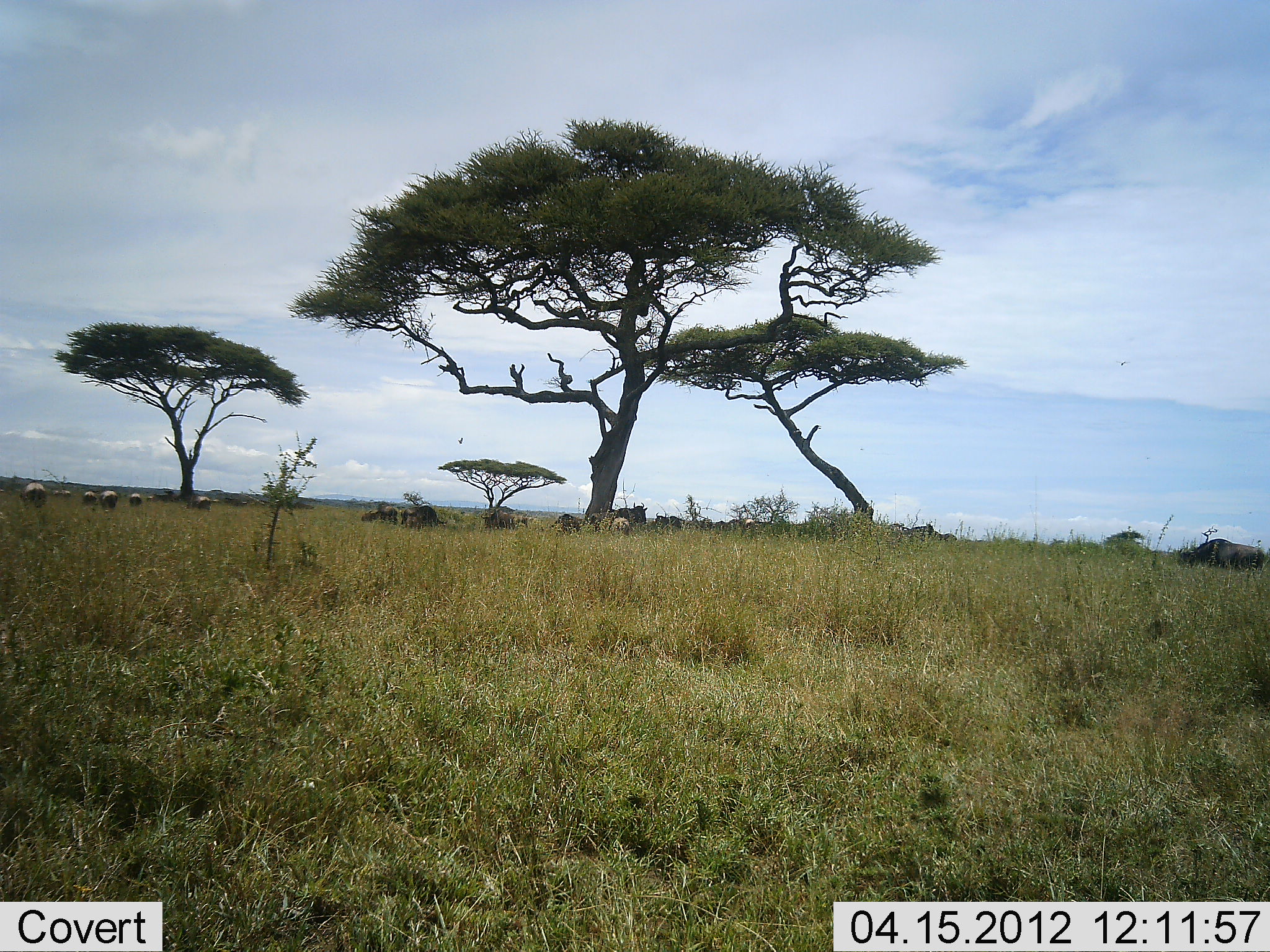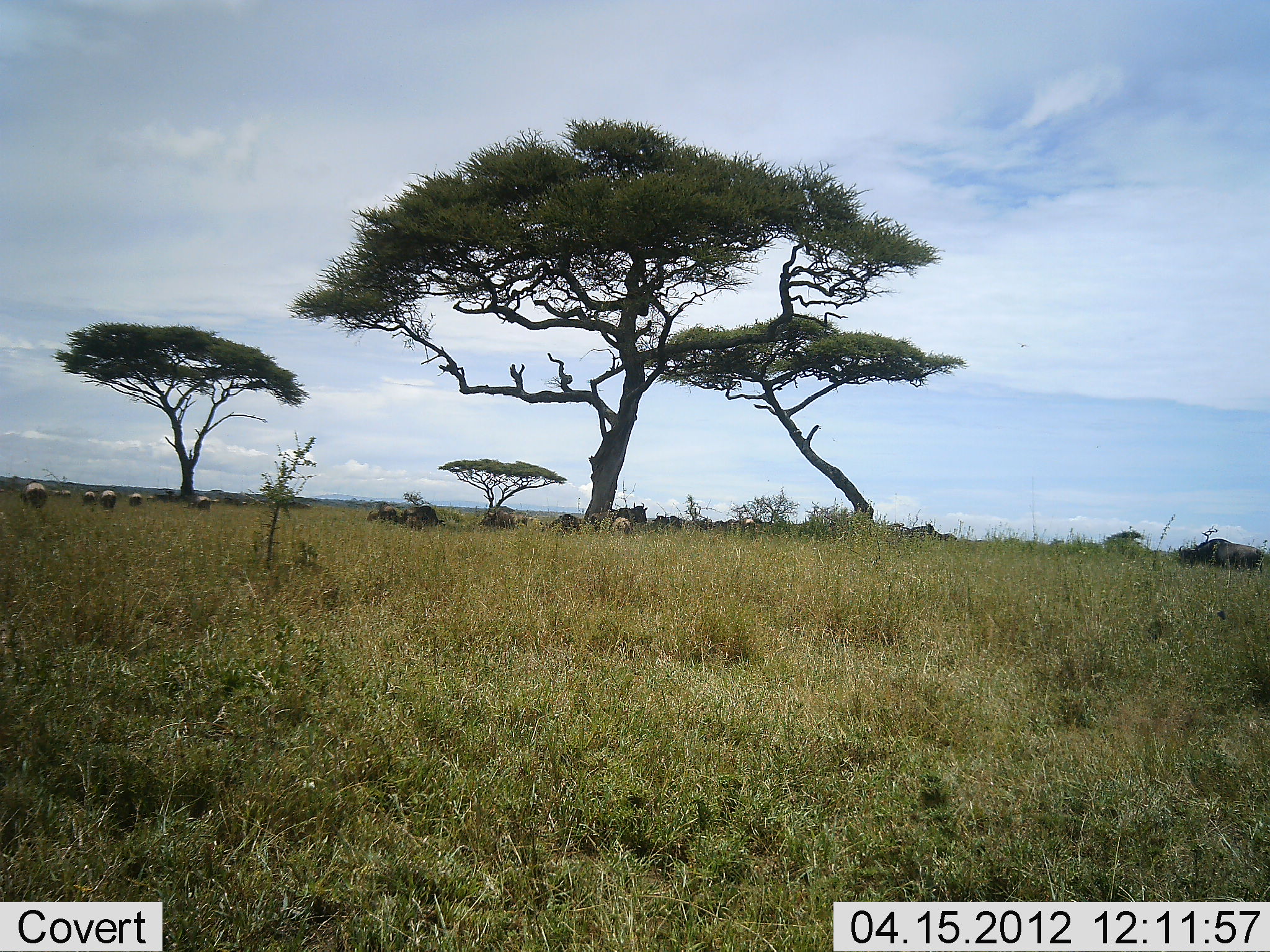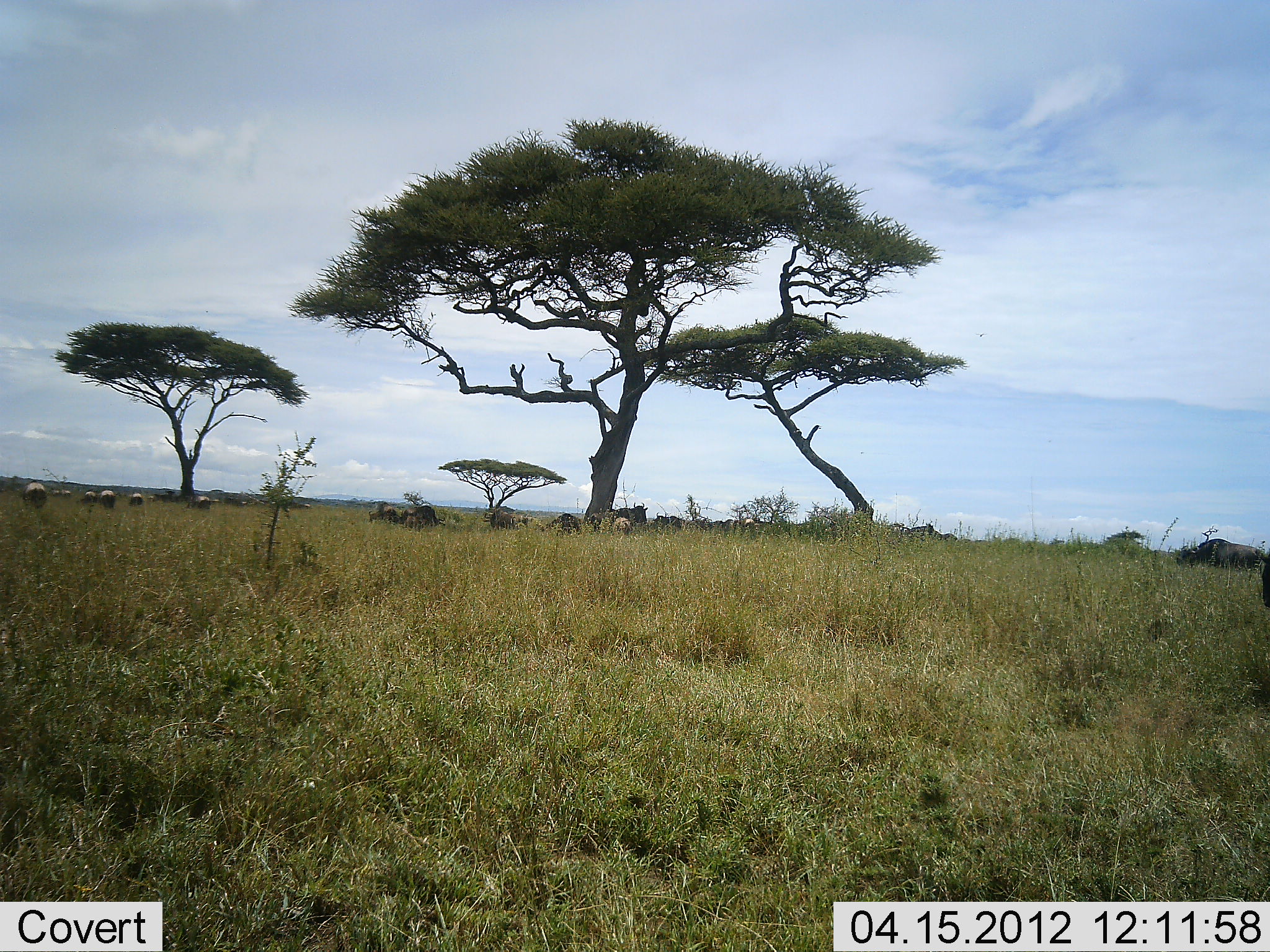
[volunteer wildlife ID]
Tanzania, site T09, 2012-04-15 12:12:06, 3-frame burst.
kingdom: Animalia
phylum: Chordata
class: Mammalia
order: Artiodactyla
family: Bovidae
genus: Connochaetes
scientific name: Connochaetes taurinus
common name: blue wildebeest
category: wildebeest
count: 11-50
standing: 79%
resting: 43%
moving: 29%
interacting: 0%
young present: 0%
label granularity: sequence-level